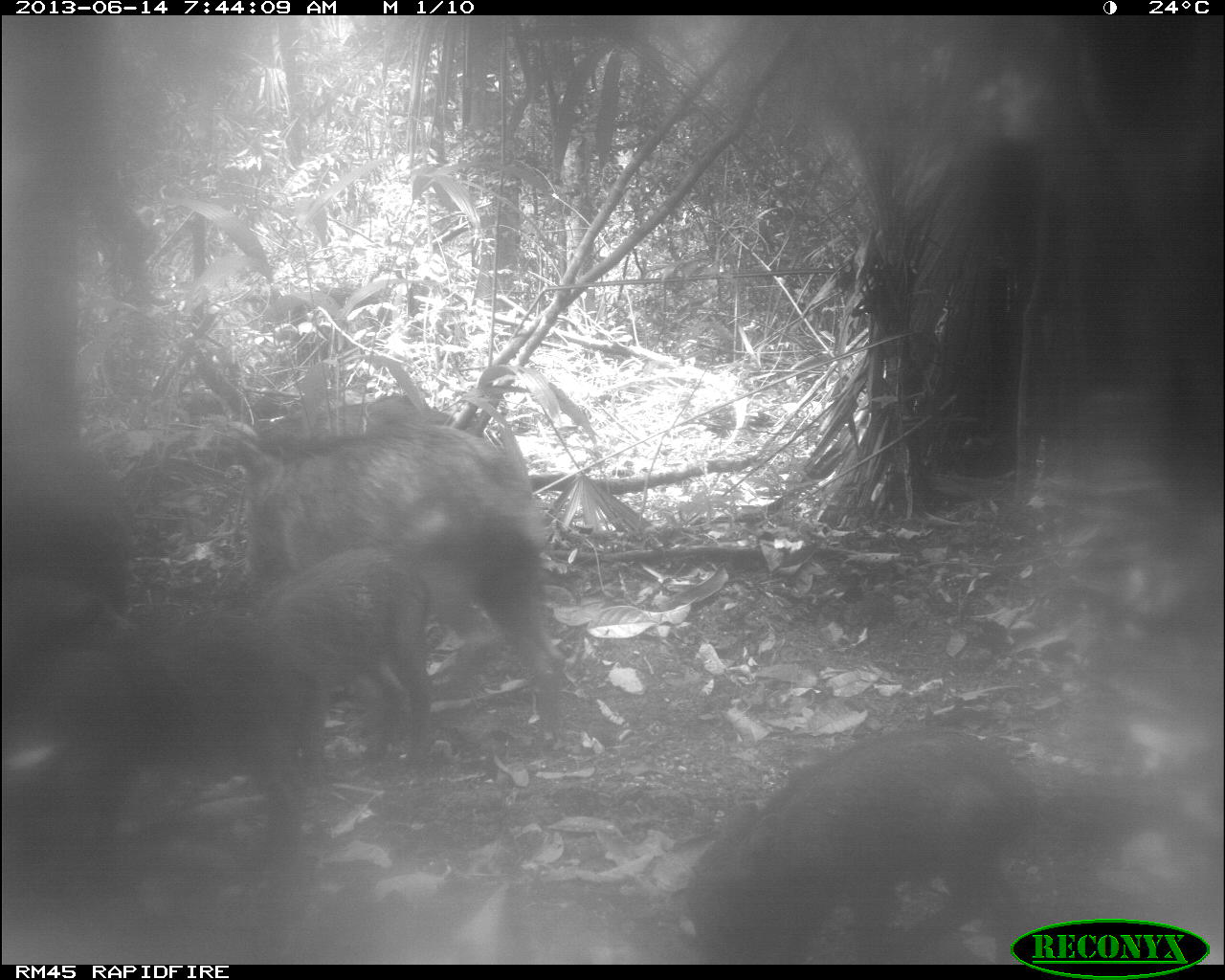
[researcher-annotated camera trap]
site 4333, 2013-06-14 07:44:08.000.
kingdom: Animalia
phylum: Chordata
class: Mammalia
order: Artiodactyla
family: Tayassuidae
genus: Tayassu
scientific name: Tayassu pecari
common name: white-lipped peccary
Tayassu pecari (white-lipped peccary), count 6.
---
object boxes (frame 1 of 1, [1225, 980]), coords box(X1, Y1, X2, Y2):
tayassu pecari: box(237, 416, 569, 761); box(684, 726, 1037, 964); box(135, 543, 437, 815); box(303, 394, 472, 423)